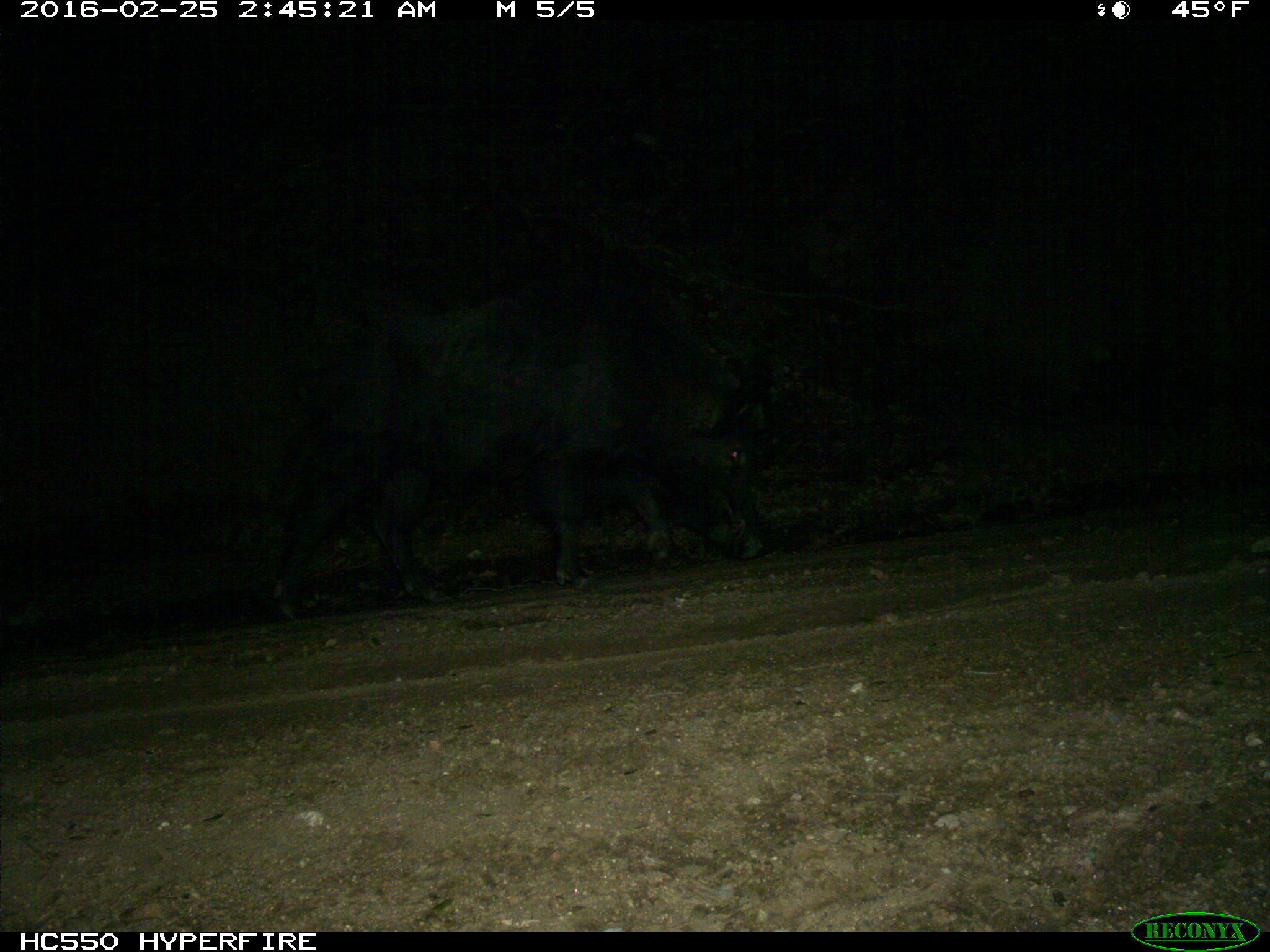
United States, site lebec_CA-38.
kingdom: Animalia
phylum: Chordata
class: Mammalia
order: Artiodactyla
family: Suidae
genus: Sus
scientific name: Sus scrofa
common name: wild boar